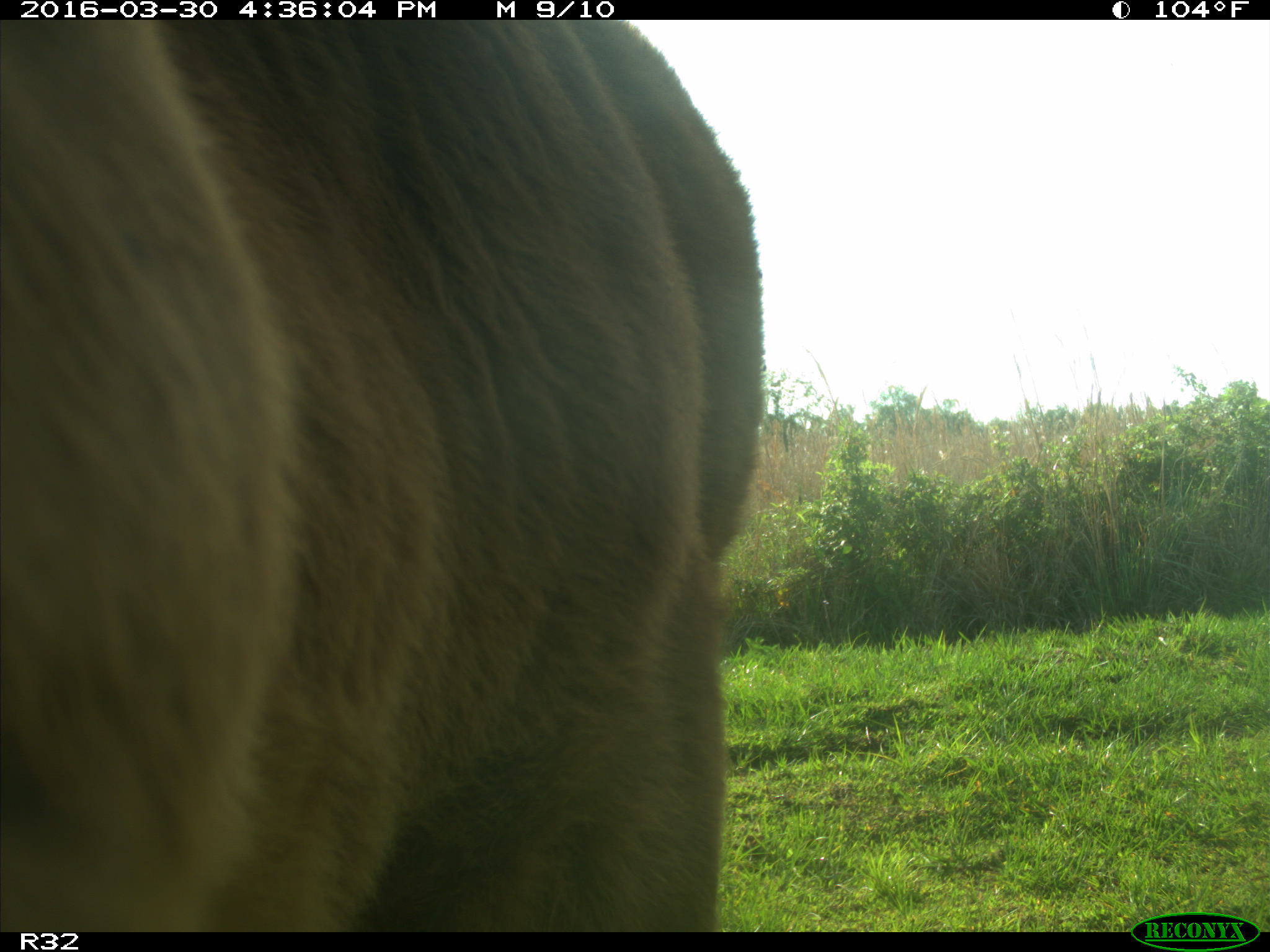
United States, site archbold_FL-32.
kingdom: Animalia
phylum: Chordata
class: Mammalia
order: Artiodactyla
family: Bovidae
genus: Bos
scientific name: Bos taurus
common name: domestic cow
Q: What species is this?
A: Bos taurus (domestic cow).